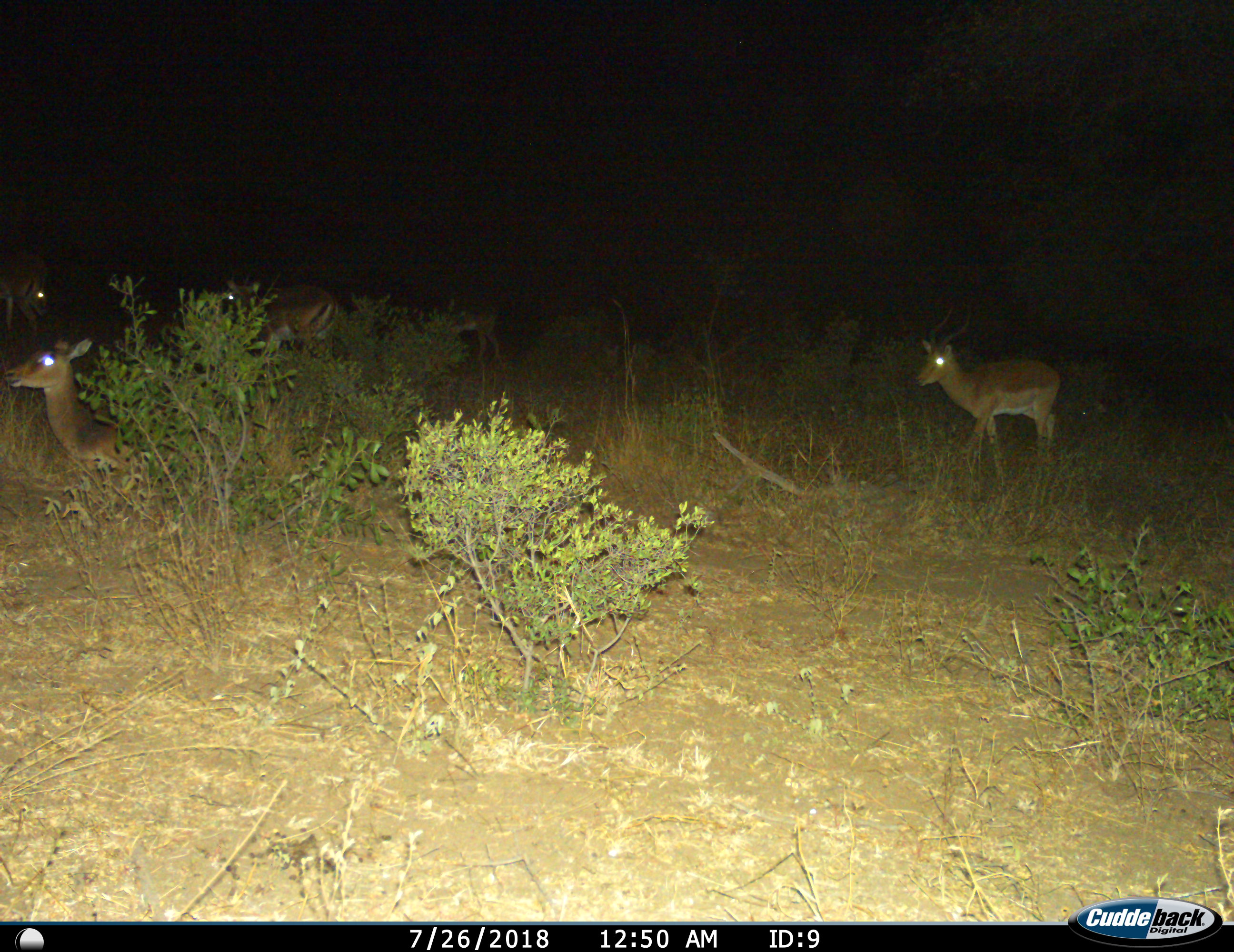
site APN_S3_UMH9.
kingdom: Animalia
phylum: Chordata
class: Mammalia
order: Artiodactyla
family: Bovidae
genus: Aepyceros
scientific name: Aepyceros melampus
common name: impala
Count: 5.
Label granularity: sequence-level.